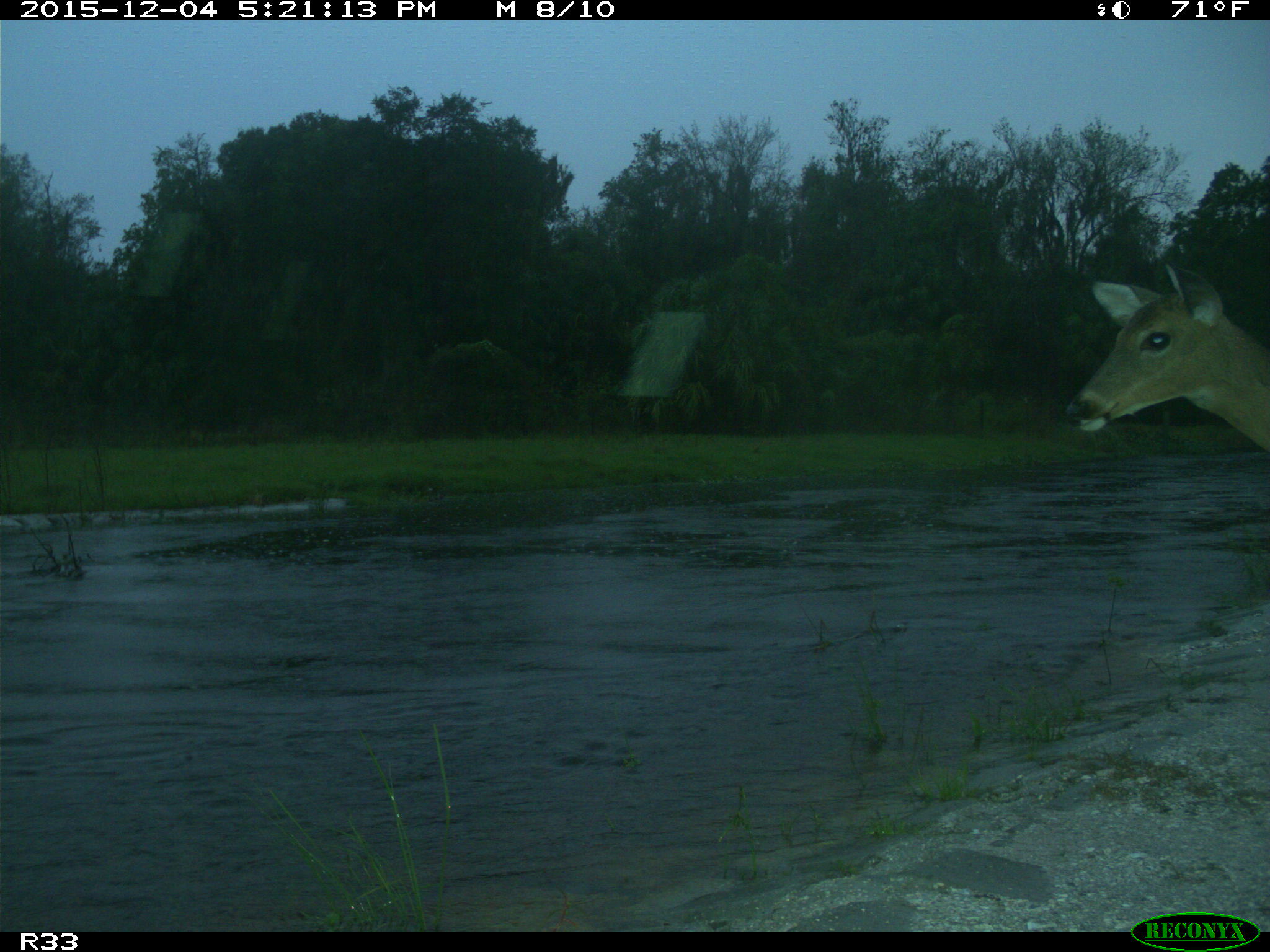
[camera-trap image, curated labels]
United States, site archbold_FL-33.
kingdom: Animalia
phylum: Chordata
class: Mammalia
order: Artiodactyla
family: Cervidae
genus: Odocoileus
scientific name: Odocoileus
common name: deer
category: unidentified deer